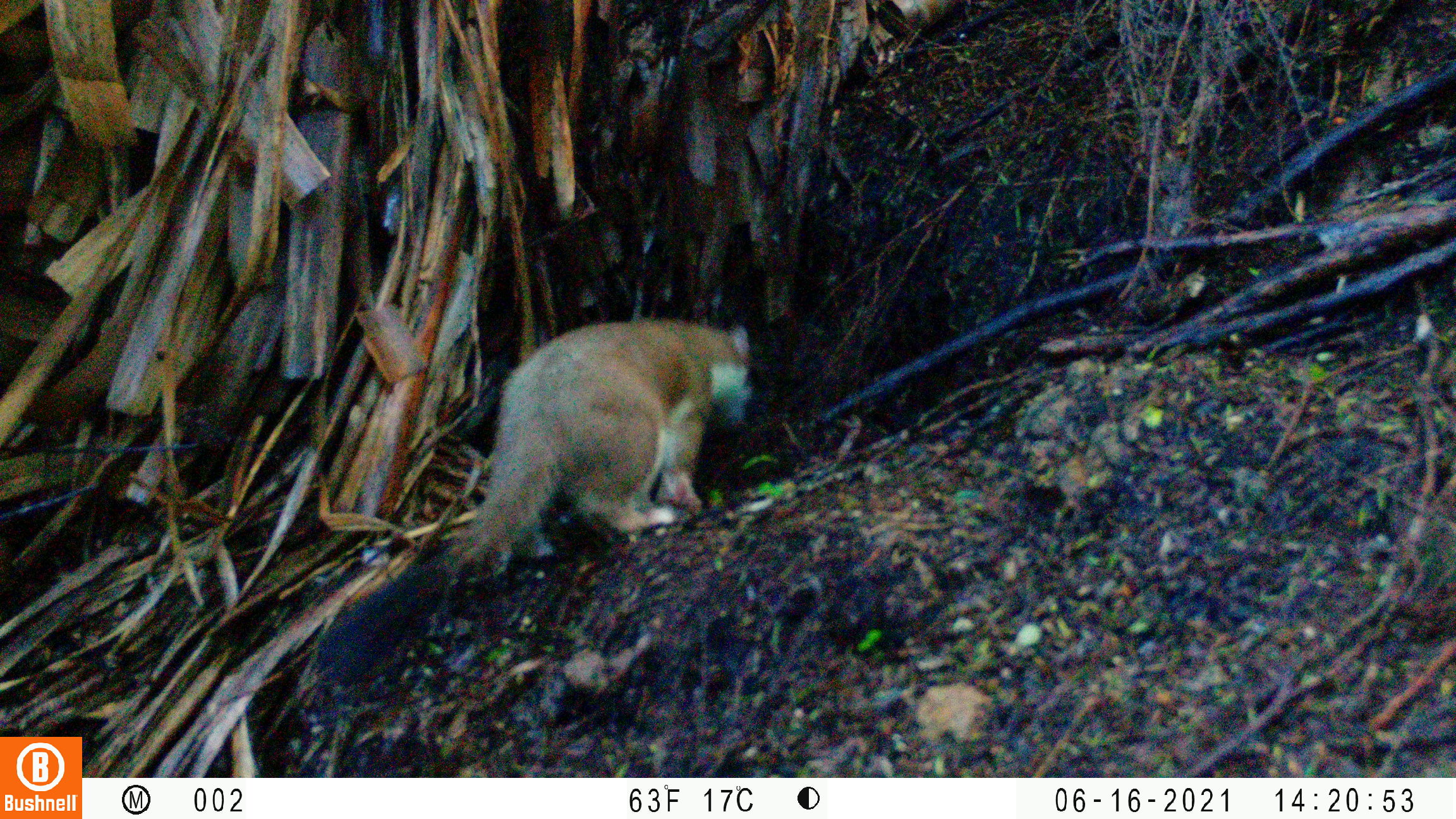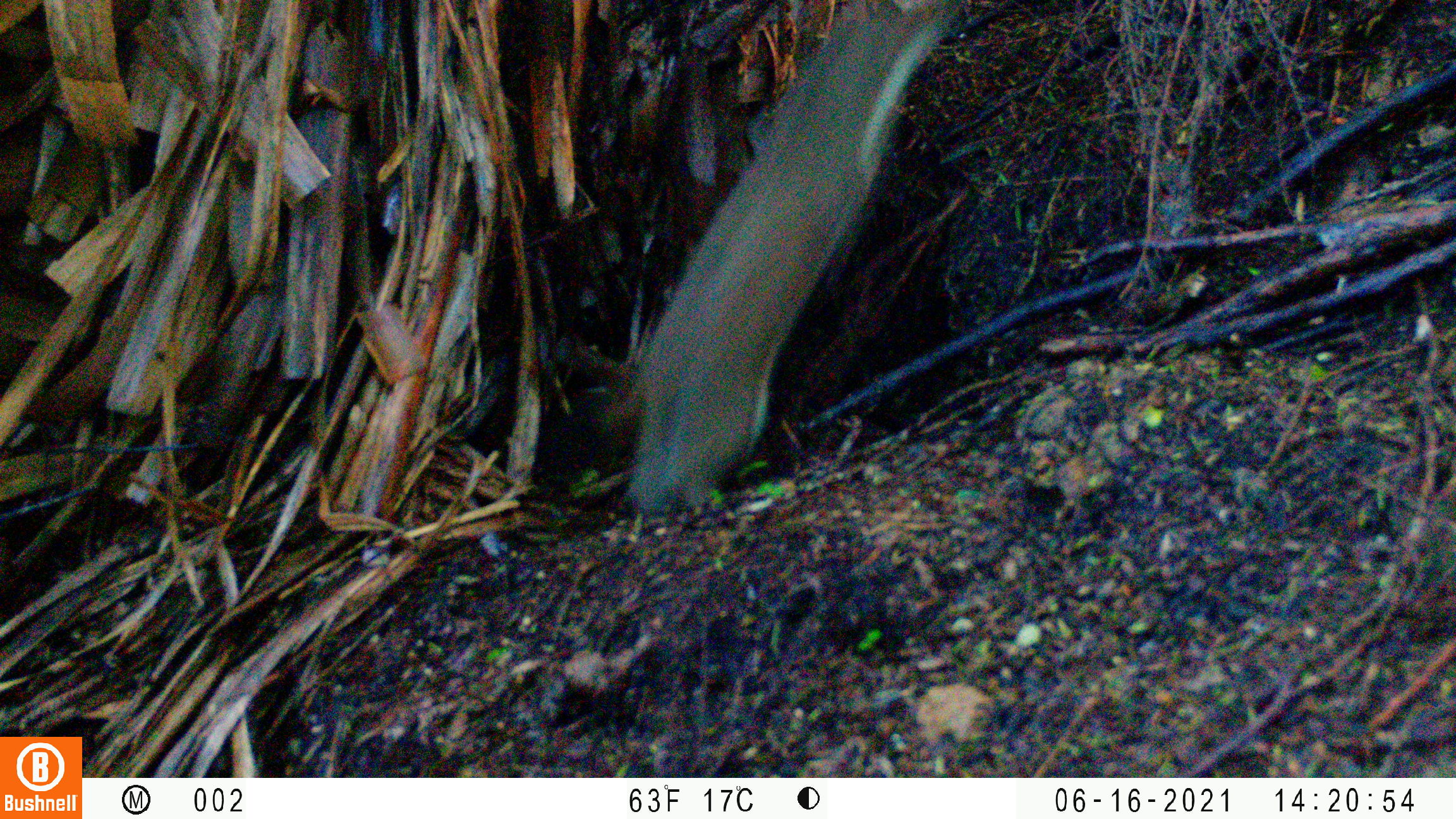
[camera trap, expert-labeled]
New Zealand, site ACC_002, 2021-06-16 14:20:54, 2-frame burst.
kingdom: Animalia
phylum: Chordata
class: Mammalia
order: Carnivora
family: Mustelidae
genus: Mustela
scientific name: Mustela erminea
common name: stoat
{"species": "stoat (Mustela erminea)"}